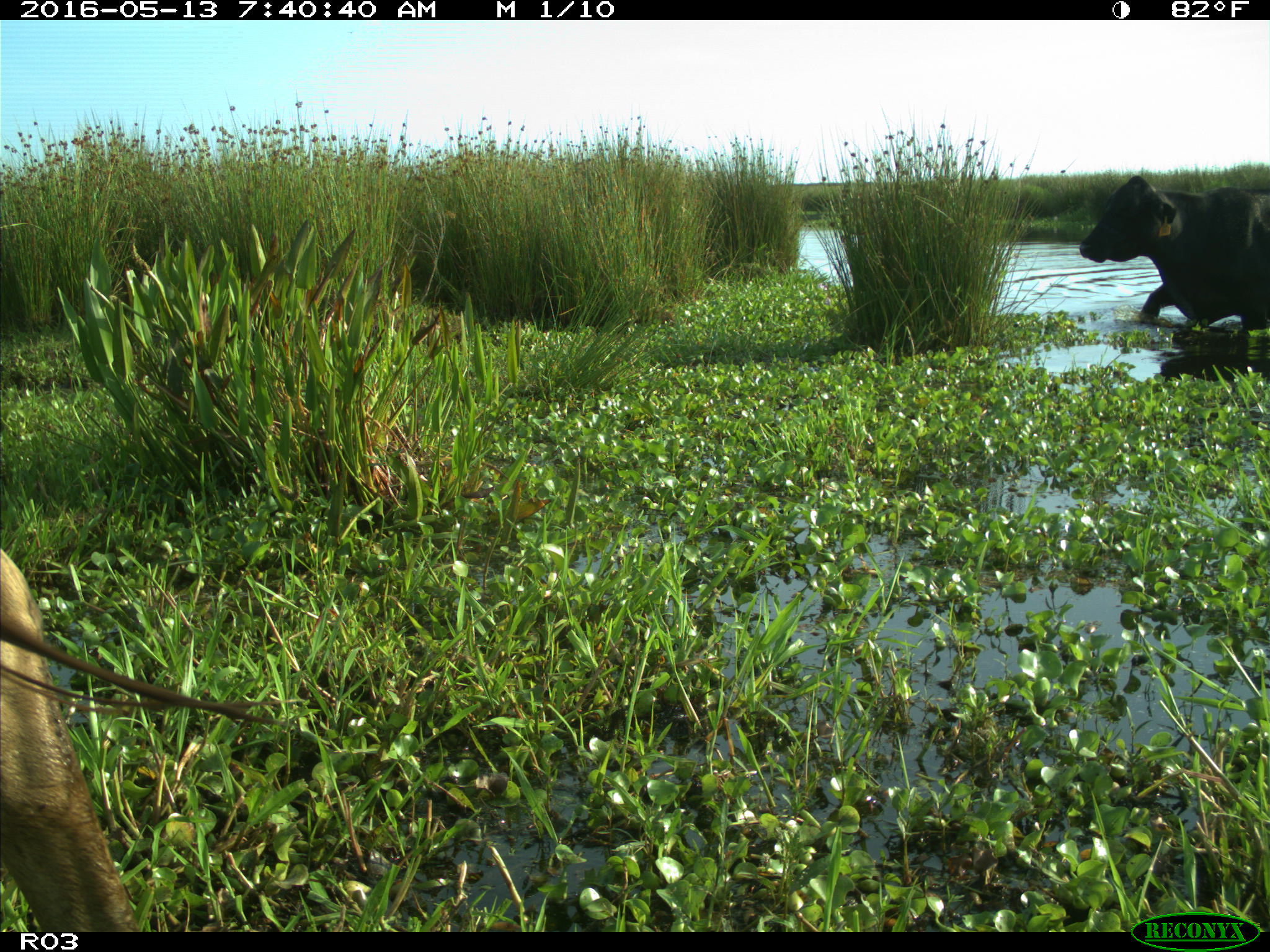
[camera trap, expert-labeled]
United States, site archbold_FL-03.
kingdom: Animalia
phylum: Chordata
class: Mammalia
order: Artiodactyla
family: Bovidae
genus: Bos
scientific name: Bos taurus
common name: domestic cow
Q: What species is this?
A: Bos taurus (domestic cow).